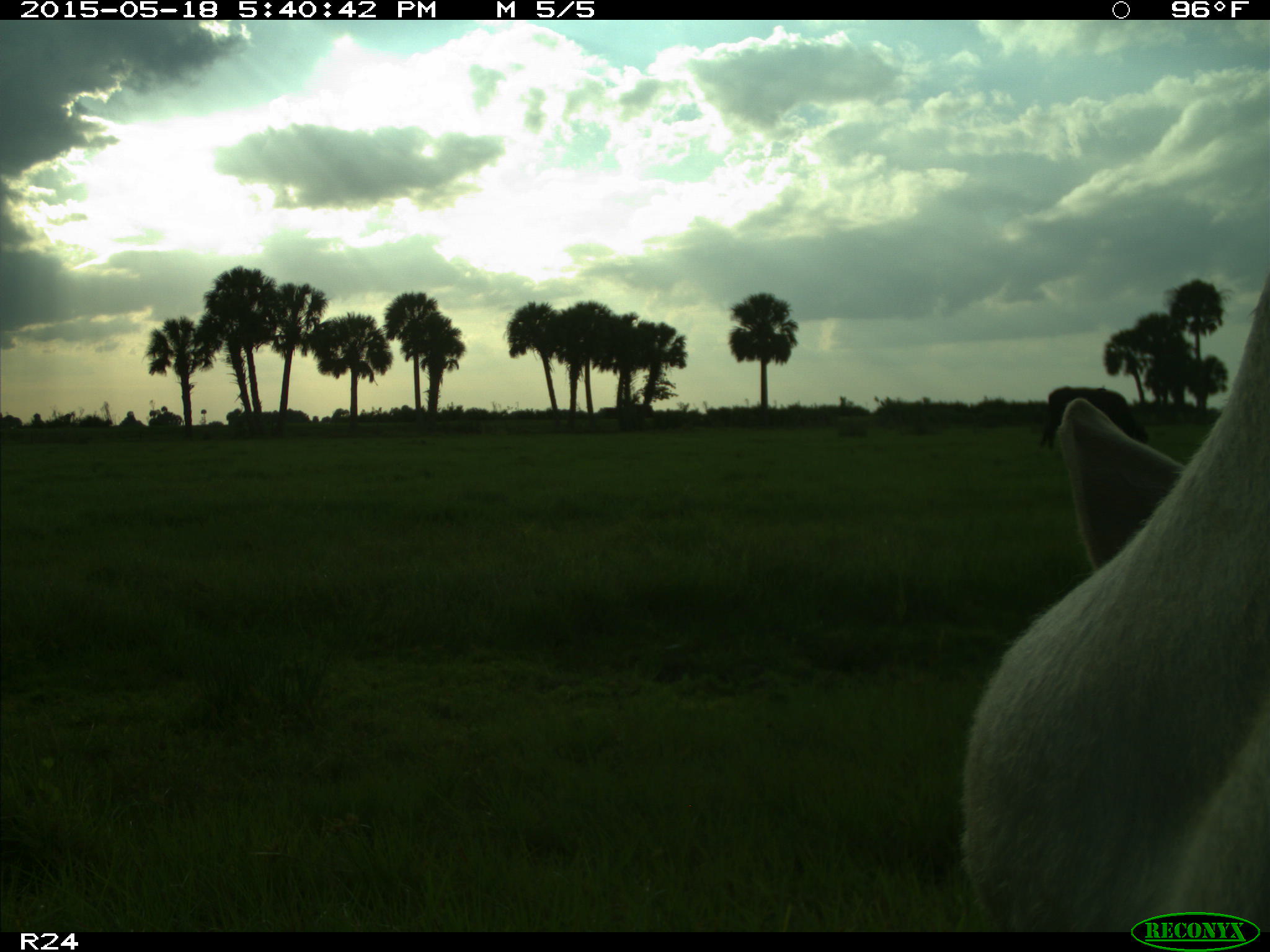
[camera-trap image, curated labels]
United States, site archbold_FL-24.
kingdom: Animalia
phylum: Chordata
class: Mammalia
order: Artiodactyla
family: Bovidae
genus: Bos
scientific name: Bos taurus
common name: domestic cow